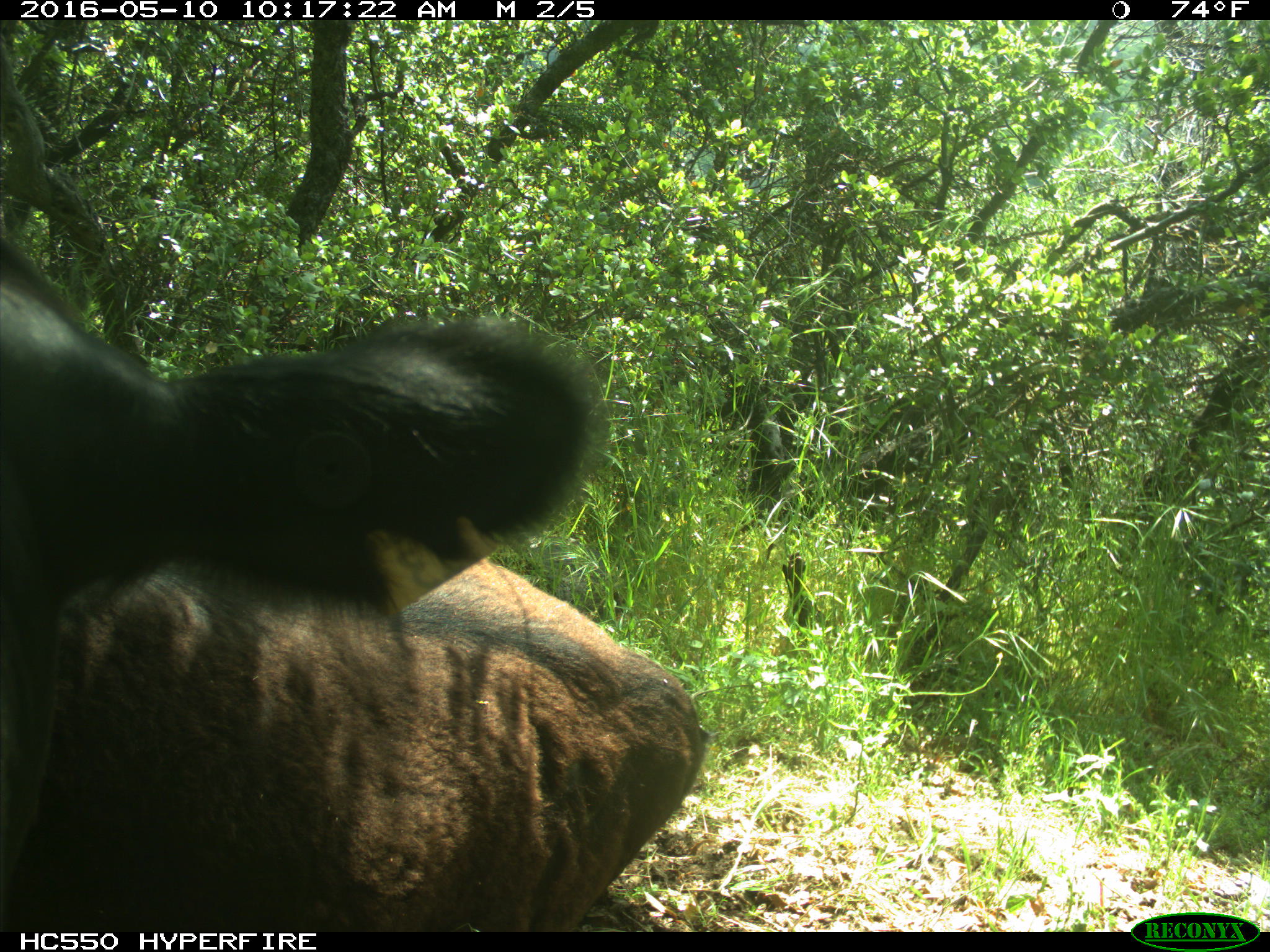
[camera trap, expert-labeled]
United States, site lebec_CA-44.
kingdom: Animalia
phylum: Chordata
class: Mammalia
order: Artiodactyla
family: Bovidae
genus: Bos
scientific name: Bos taurus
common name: domestic cow